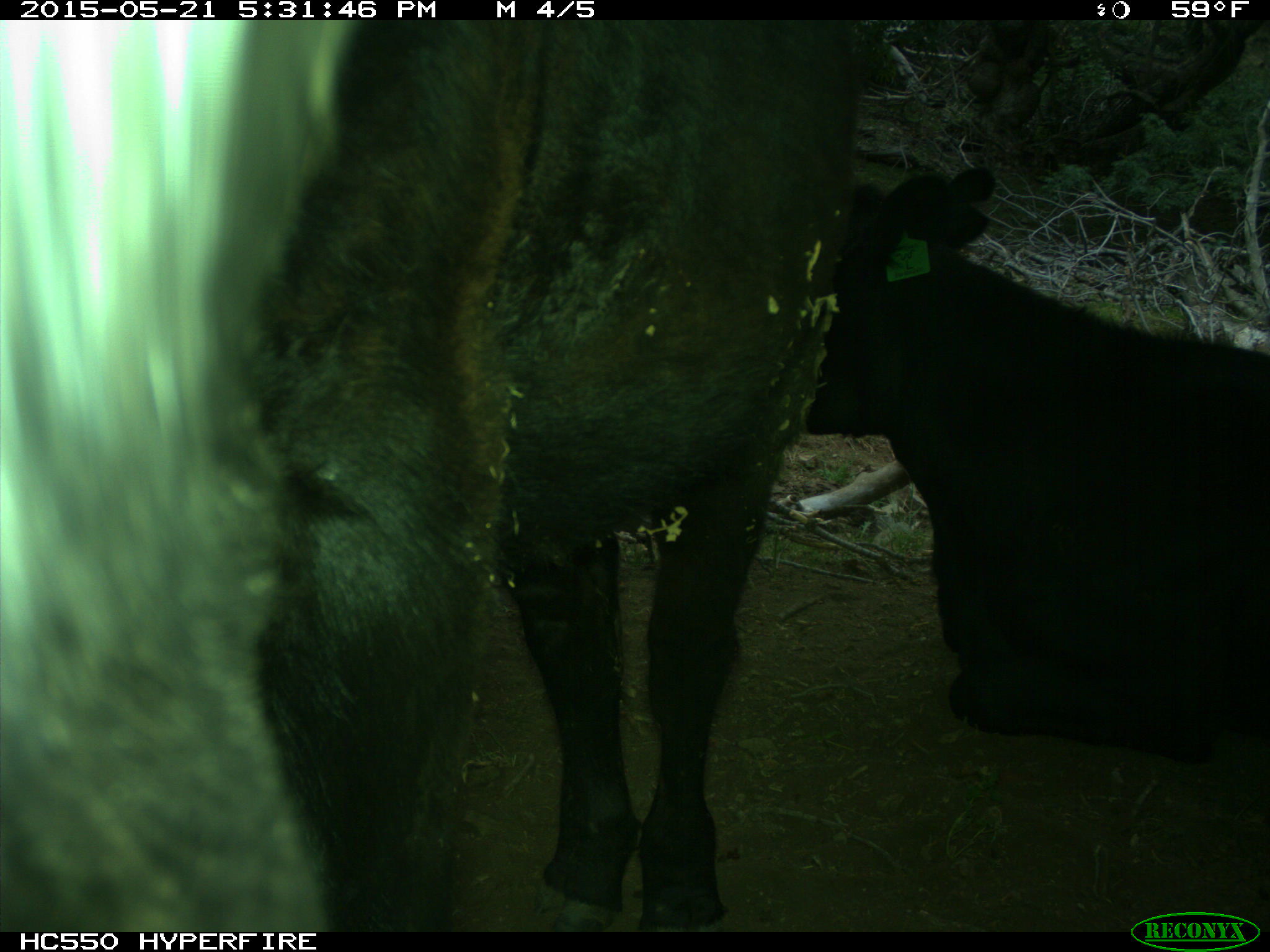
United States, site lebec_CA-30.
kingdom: Animalia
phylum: Chordata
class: Mammalia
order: Artiodactyla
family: Bovidae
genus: Bos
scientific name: Bos taurus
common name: domestic cow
Bos taurus (domestic cow).